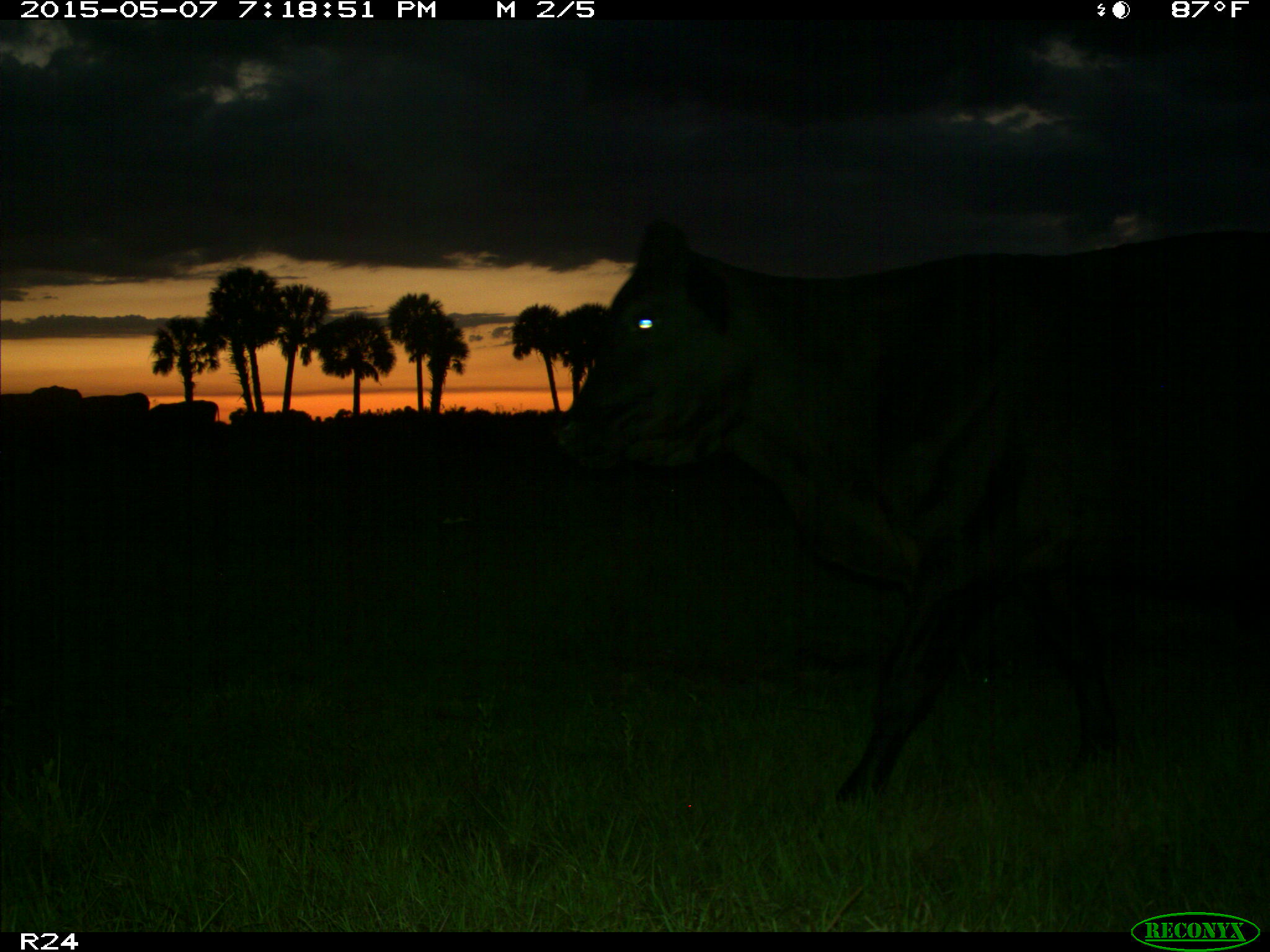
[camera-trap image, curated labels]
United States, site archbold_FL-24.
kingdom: Animalia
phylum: Chordata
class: Mammalia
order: Artiodactyla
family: Bovidae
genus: Bos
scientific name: Bos taurus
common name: domestic cow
Bos taurus (domestic cow).